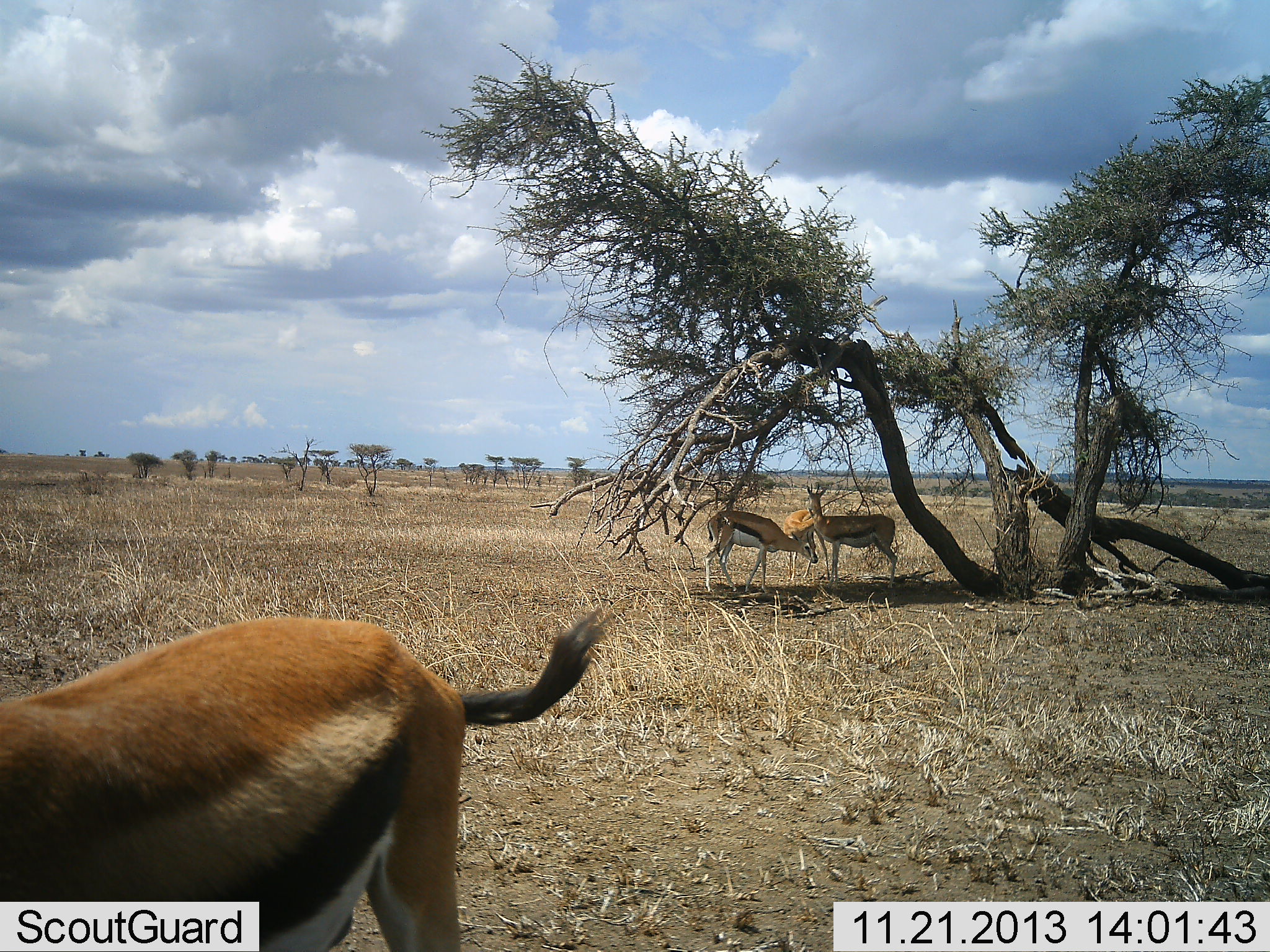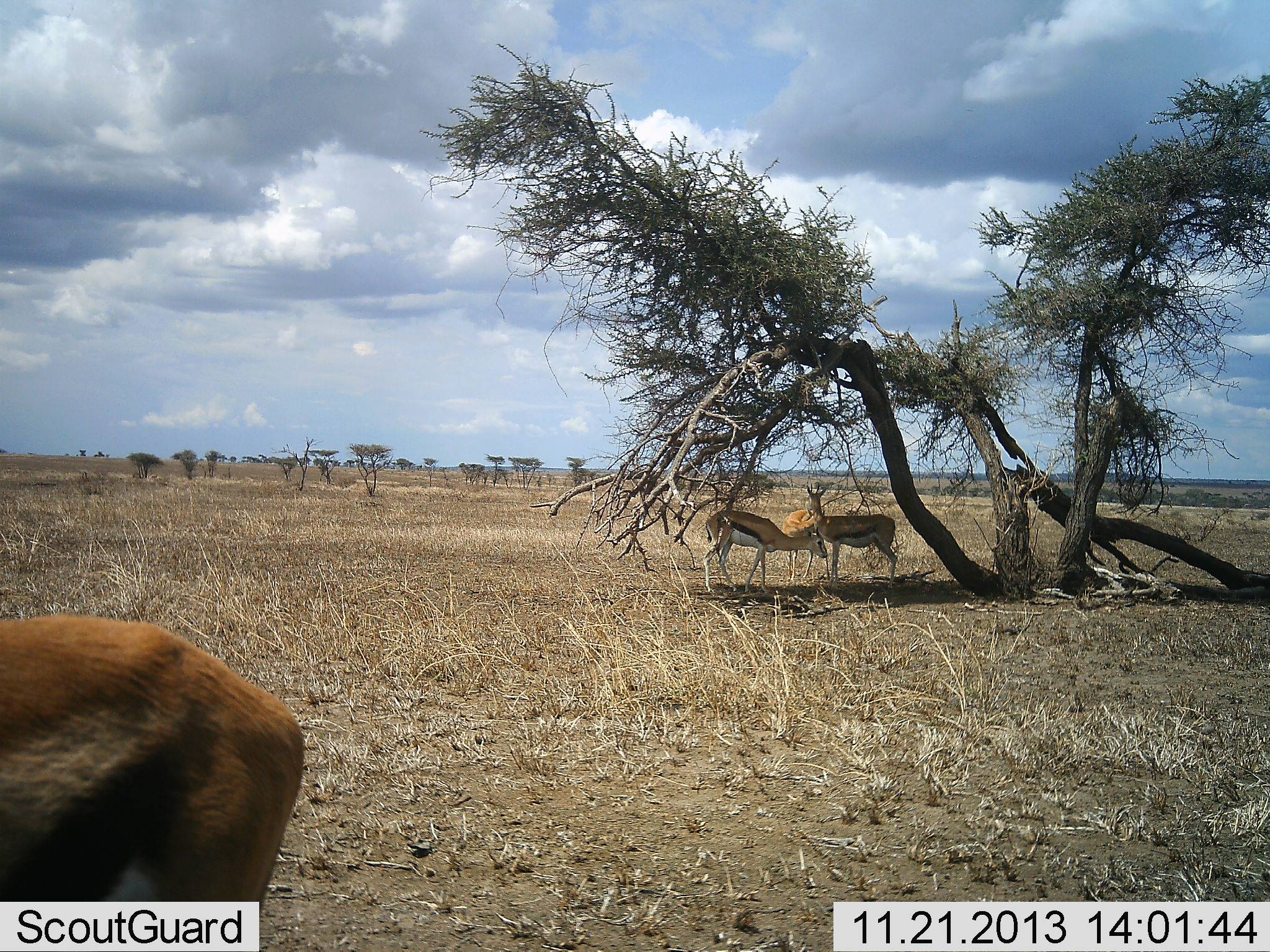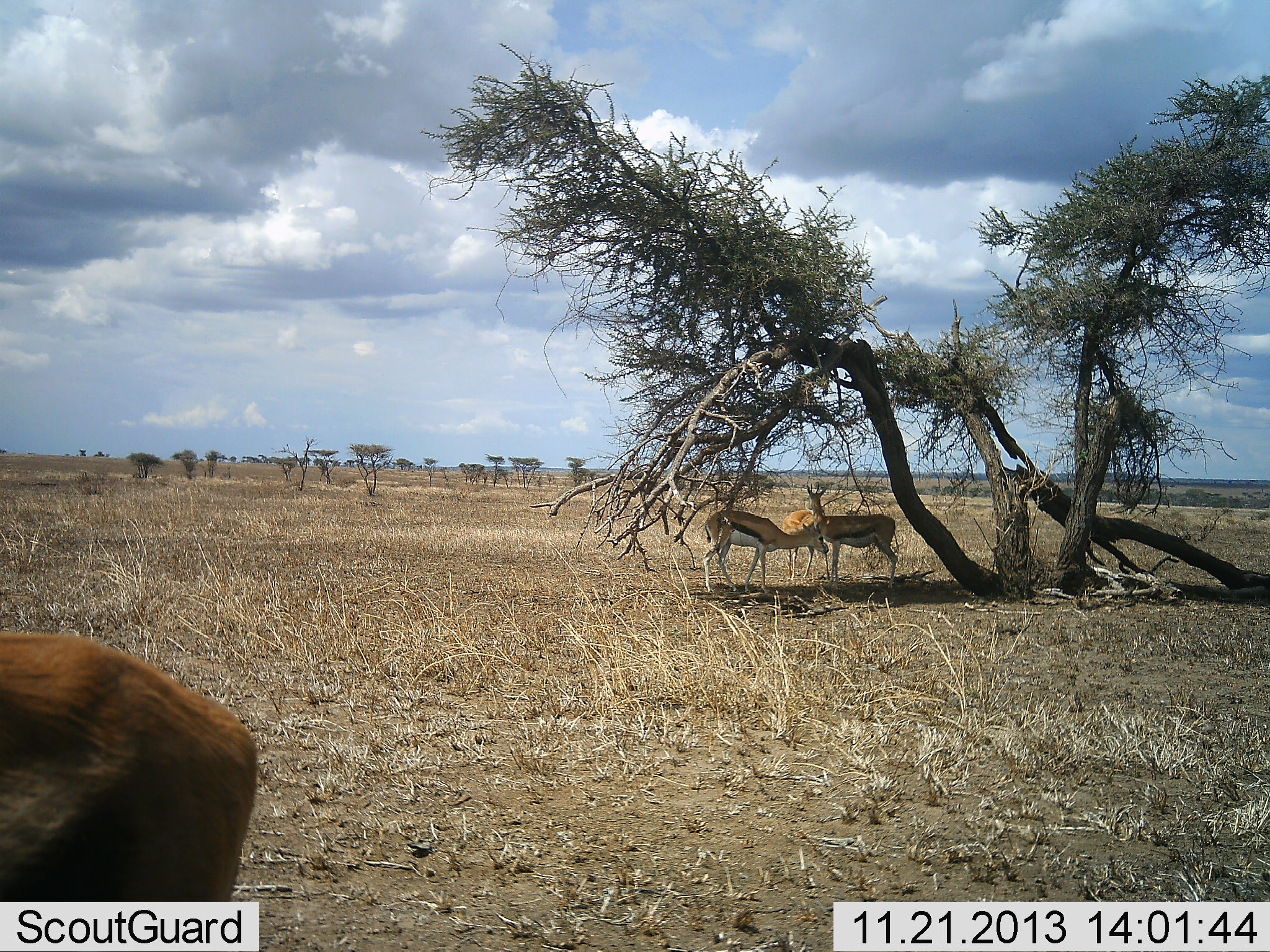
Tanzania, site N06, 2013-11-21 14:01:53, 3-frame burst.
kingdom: Animalia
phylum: Chordata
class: Mammalia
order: Artiodactyla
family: Bovidae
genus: Eudorcas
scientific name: Eudorcas thomsonii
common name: thomson's gazelle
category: gazellethomsons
Gazellethomsons (thomson's gazelle) (Eudorcas thomsonii), count 4. Behavior (volunteer vote fractions): standing 100%, resting 0%, moving 10%, interacting 0%. Young present (vote fraction): 0%. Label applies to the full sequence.